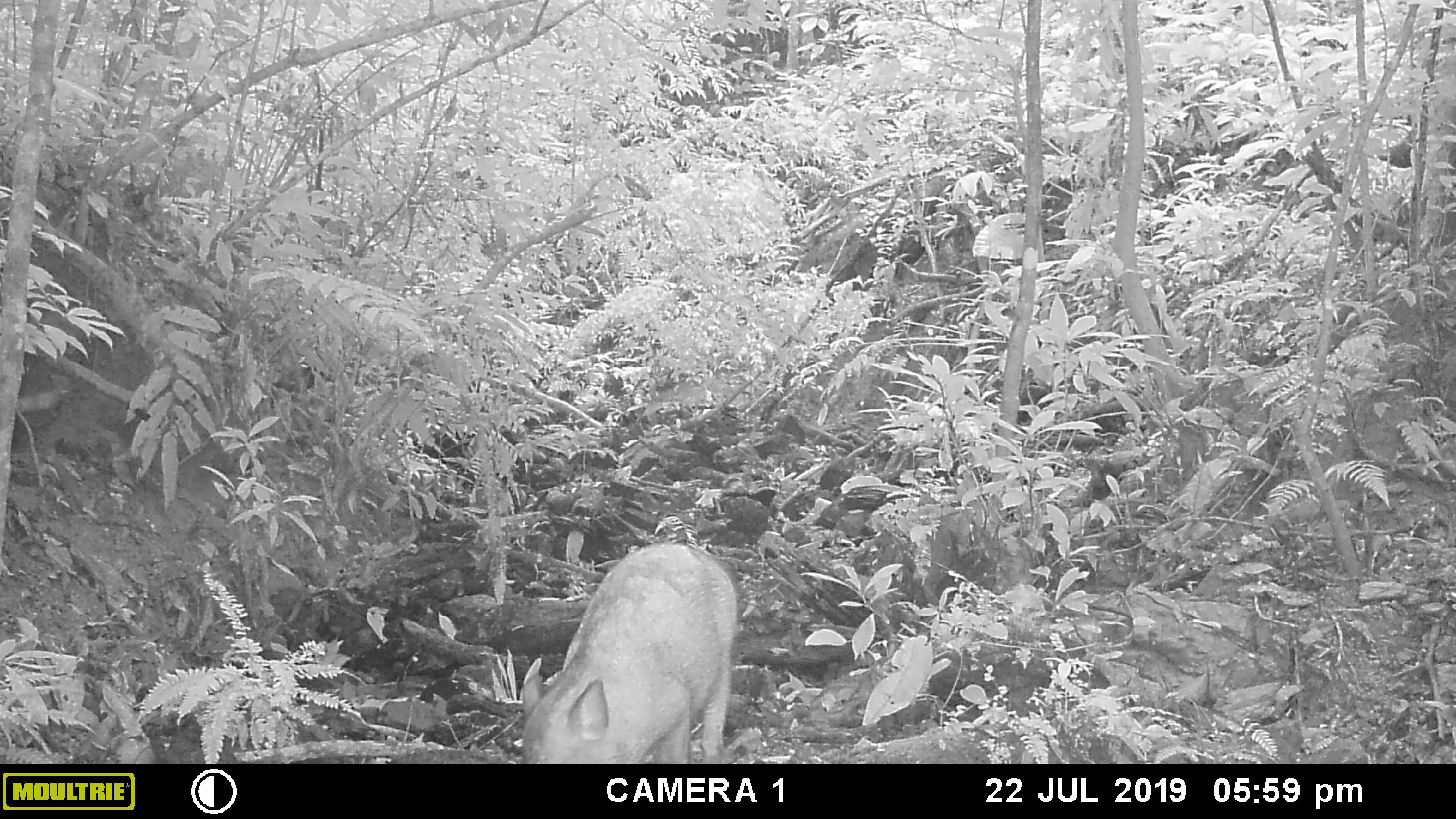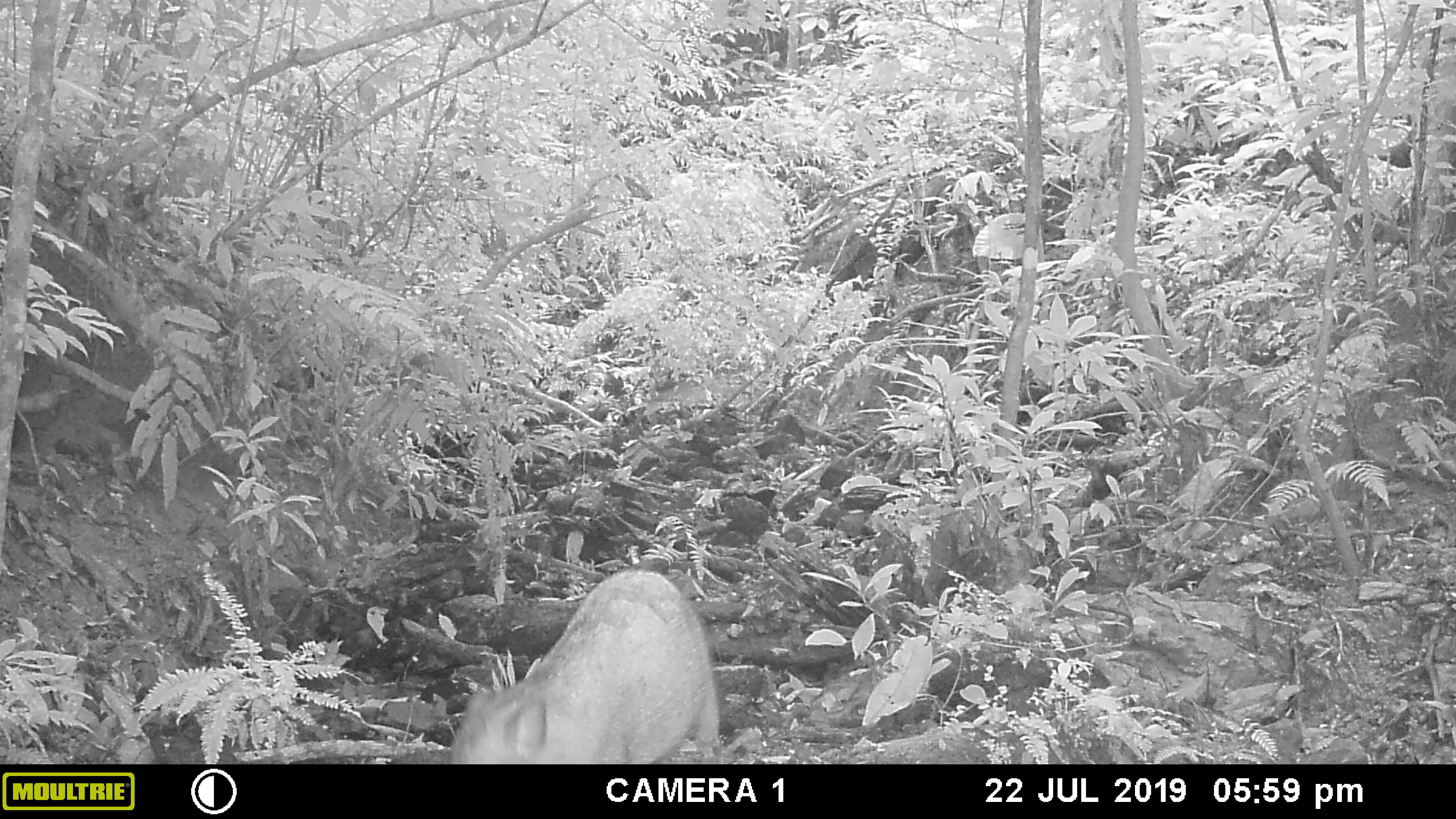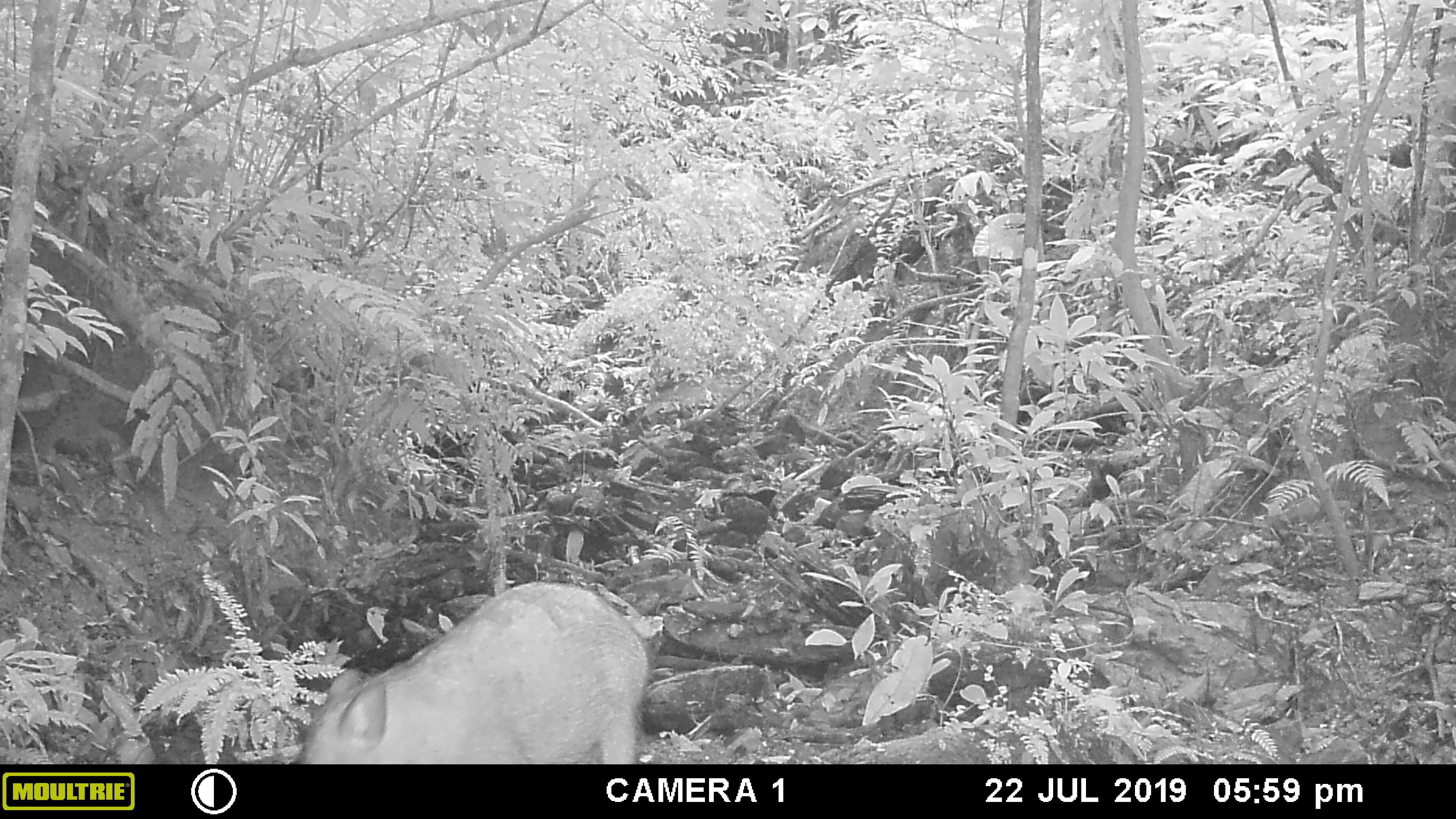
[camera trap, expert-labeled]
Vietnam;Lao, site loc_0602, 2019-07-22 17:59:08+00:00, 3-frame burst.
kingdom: Animalia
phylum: Chordata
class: Mammalia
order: Artiodactyla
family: Suidae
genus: Sus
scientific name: Sus scrofa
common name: eurasian wild pig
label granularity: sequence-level